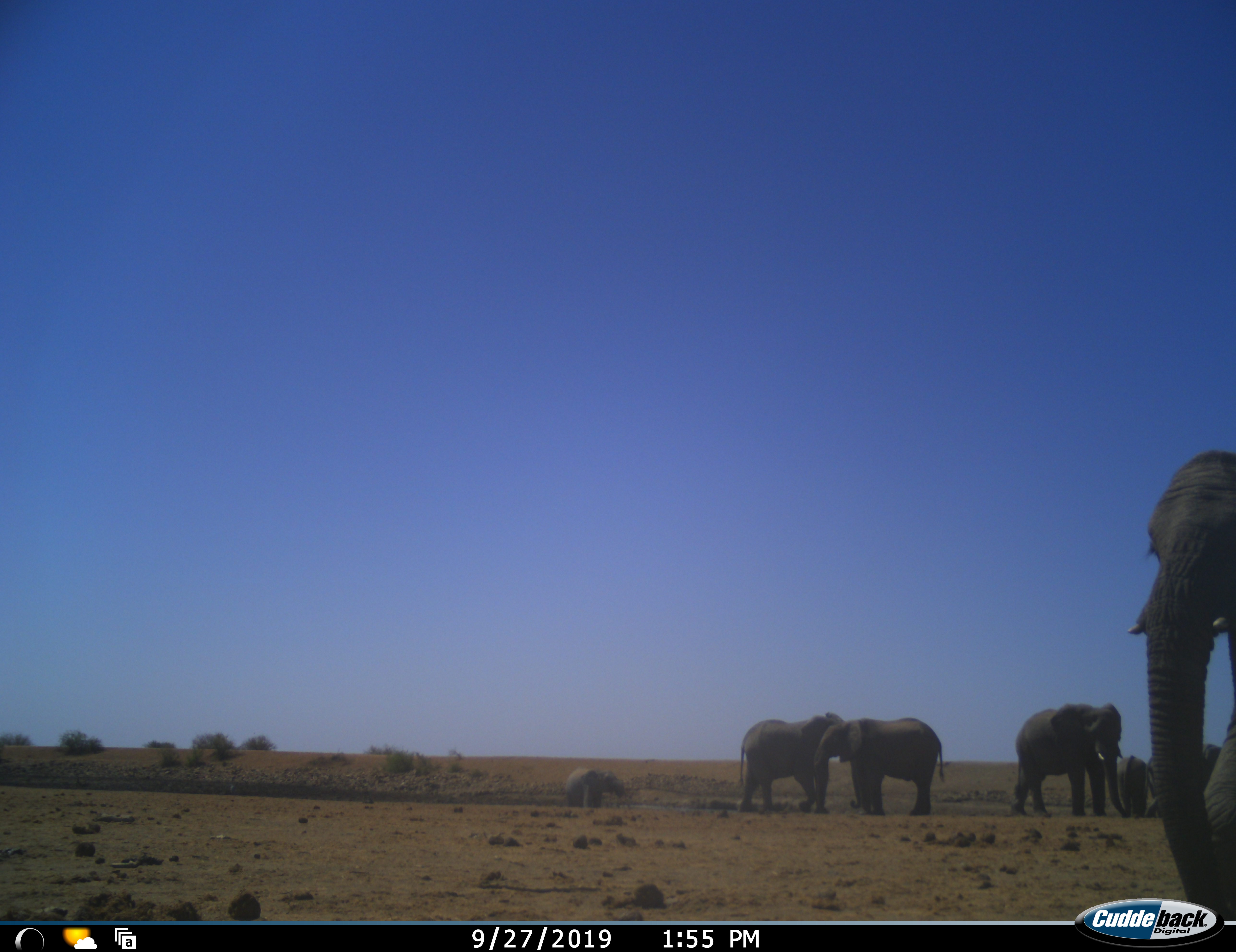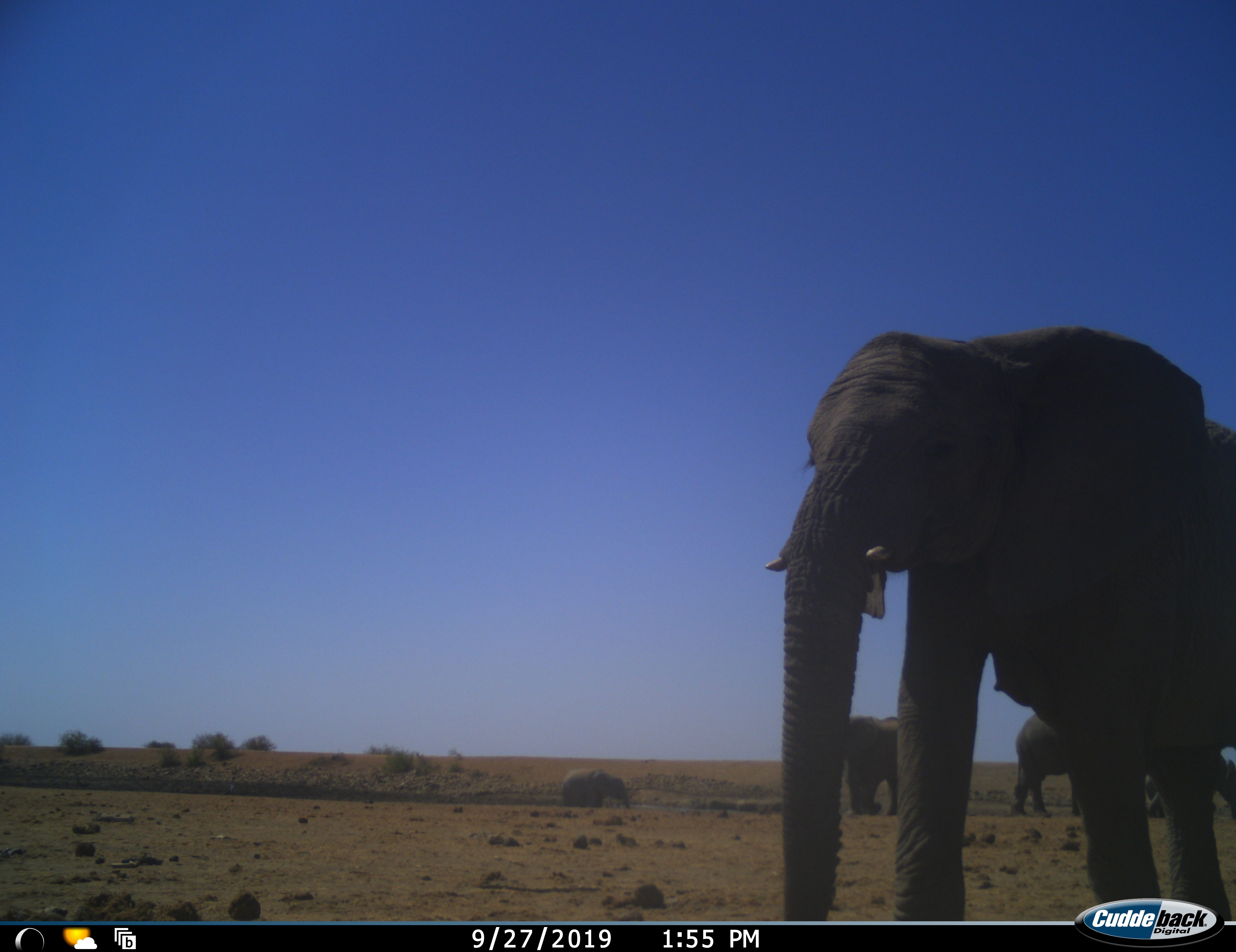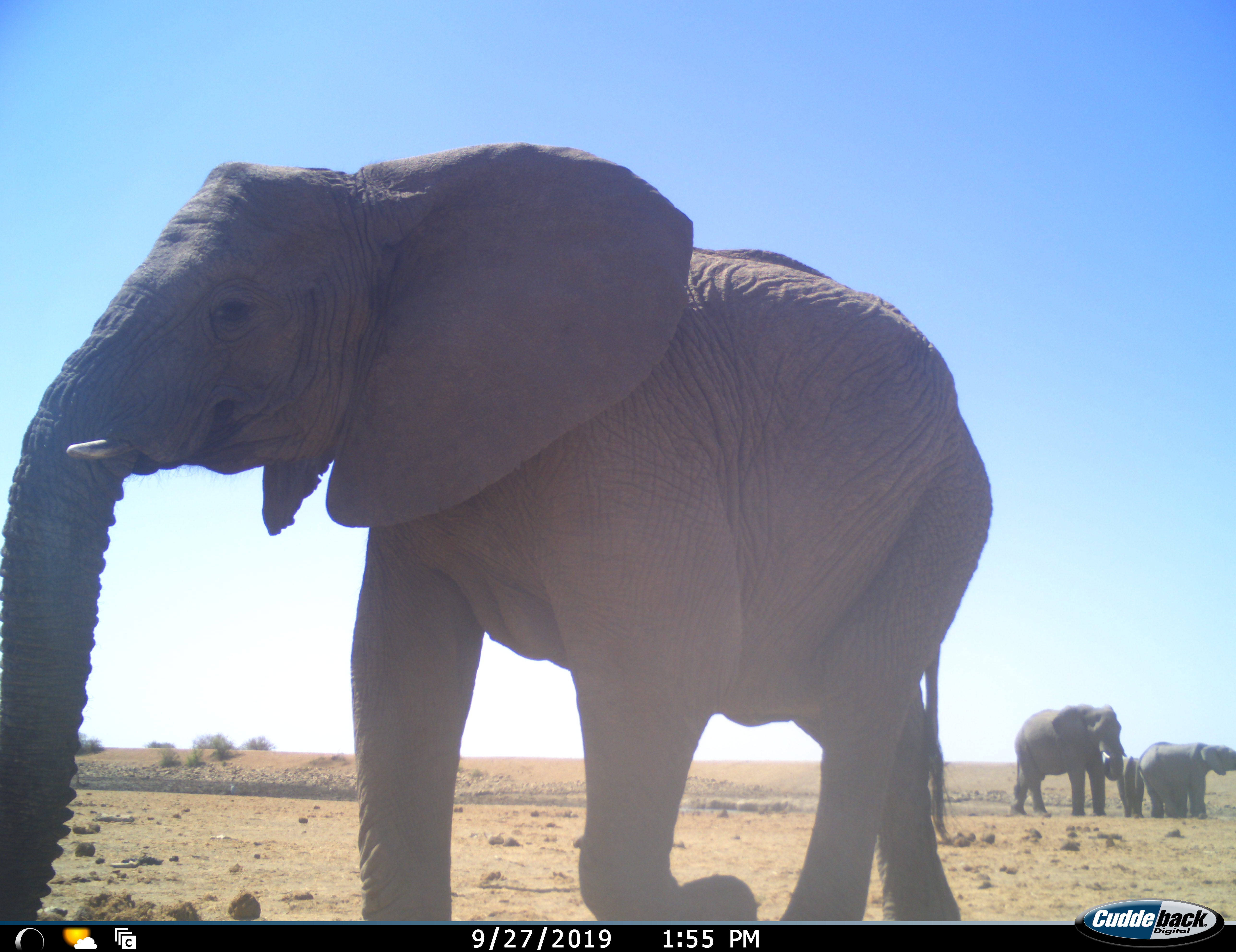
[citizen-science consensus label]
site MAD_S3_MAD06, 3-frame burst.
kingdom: Animalia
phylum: Chordata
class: Mammalia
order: Proboscidea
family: Elephantidae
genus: Loxodonta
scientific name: Loxodonta africana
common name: african bush elephant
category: elephant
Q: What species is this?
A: Elephant (african bush elephant) (Loxodonta africana).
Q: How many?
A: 6.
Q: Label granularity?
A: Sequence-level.